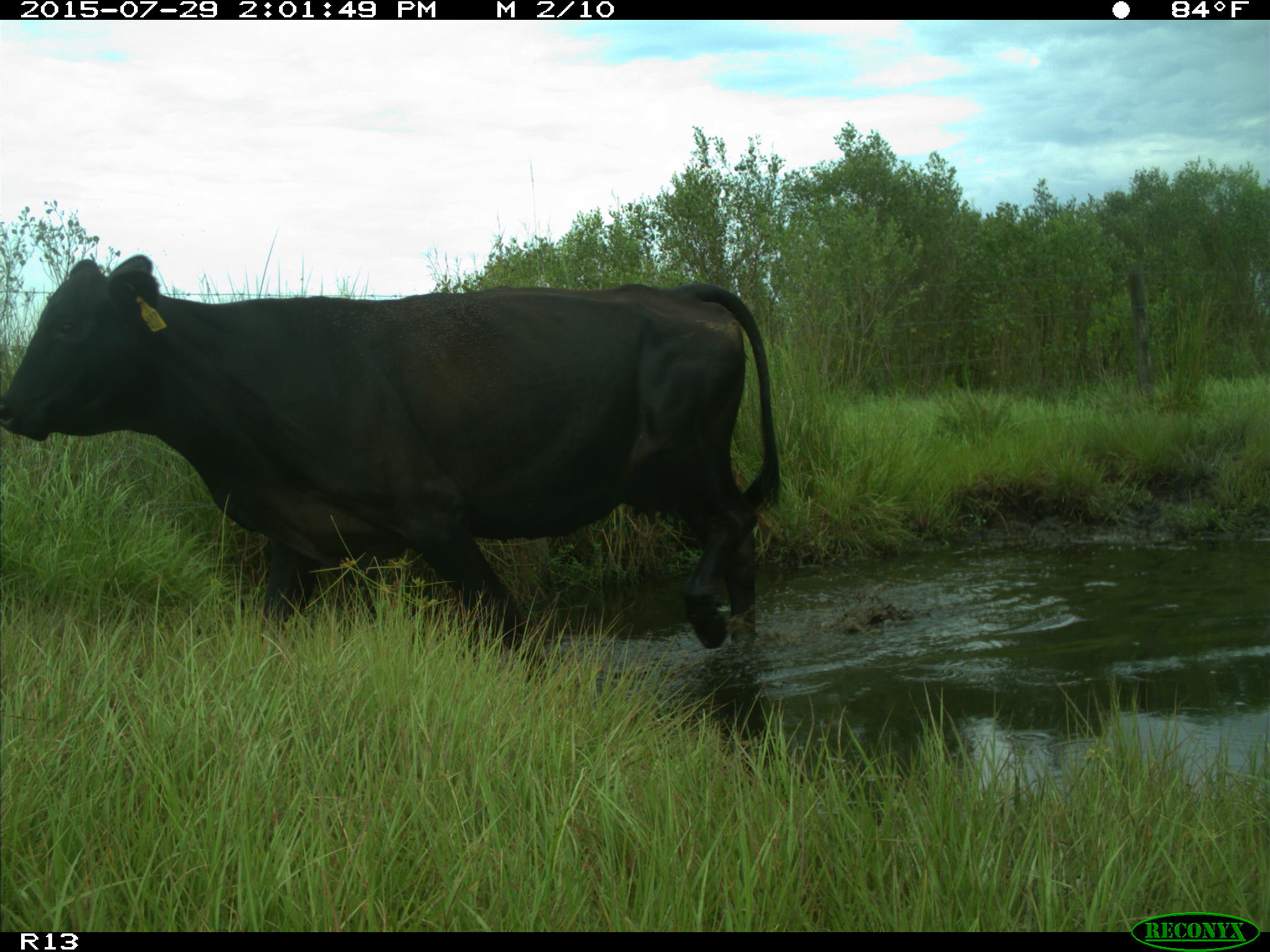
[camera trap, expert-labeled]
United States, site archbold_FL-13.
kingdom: Animalia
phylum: Chordata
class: Mammalia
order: Artiodactyla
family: Bovidae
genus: Bos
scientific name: Bos taurus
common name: domestic cow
Bos taurus (domestic cow).